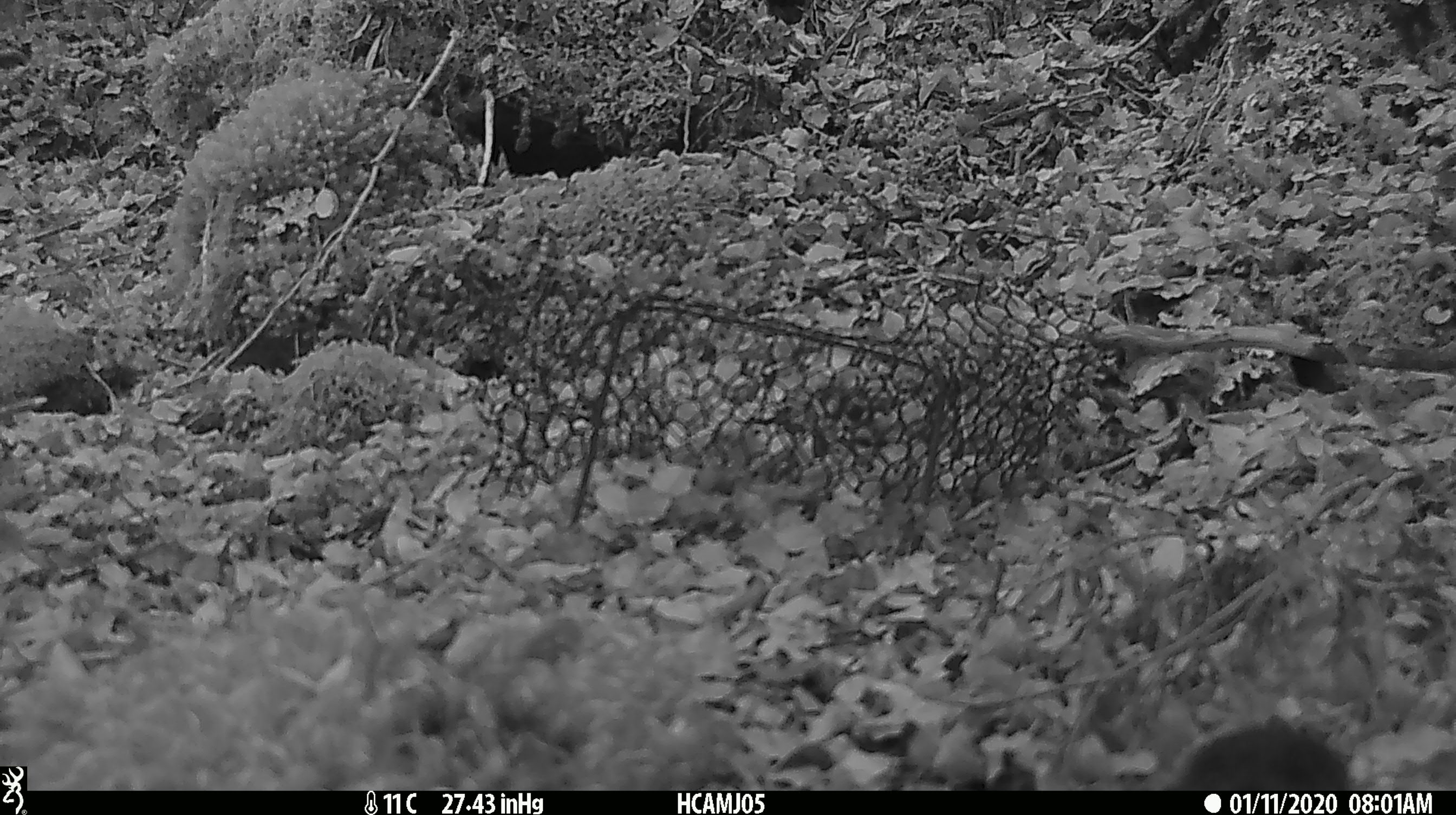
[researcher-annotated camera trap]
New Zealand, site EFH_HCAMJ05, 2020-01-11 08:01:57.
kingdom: Animalia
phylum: Chordata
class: Mammalia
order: Rodentia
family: Muridae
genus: Mus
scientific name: Mus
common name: mouse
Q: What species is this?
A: Mouse (Mus).